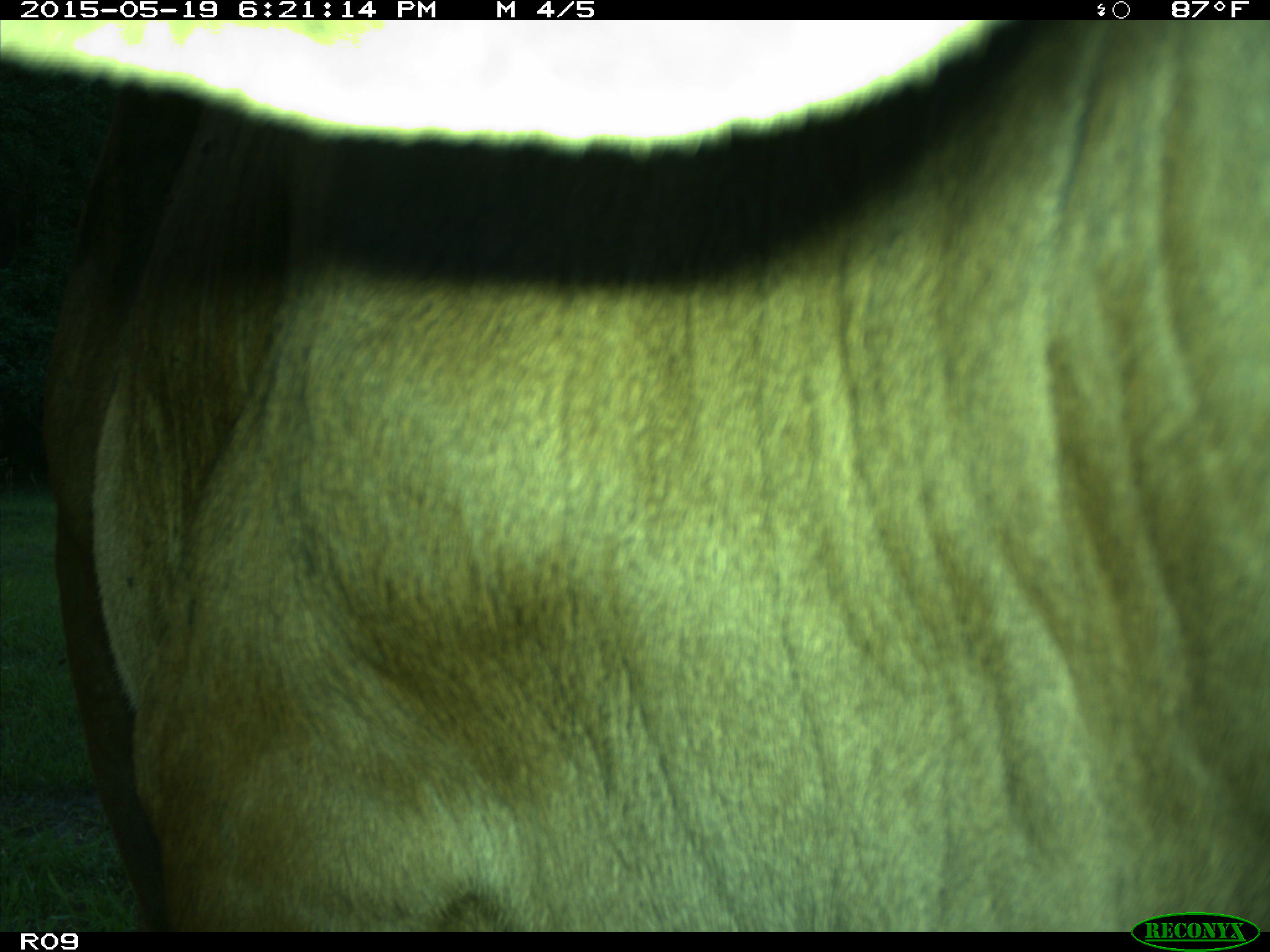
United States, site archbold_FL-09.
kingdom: Animalia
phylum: Chordata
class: Mammalia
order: Artiodactyla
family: Bovidae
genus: Bos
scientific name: Bos taurus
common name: domestic cow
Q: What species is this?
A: Bos taurus (domestic cow).